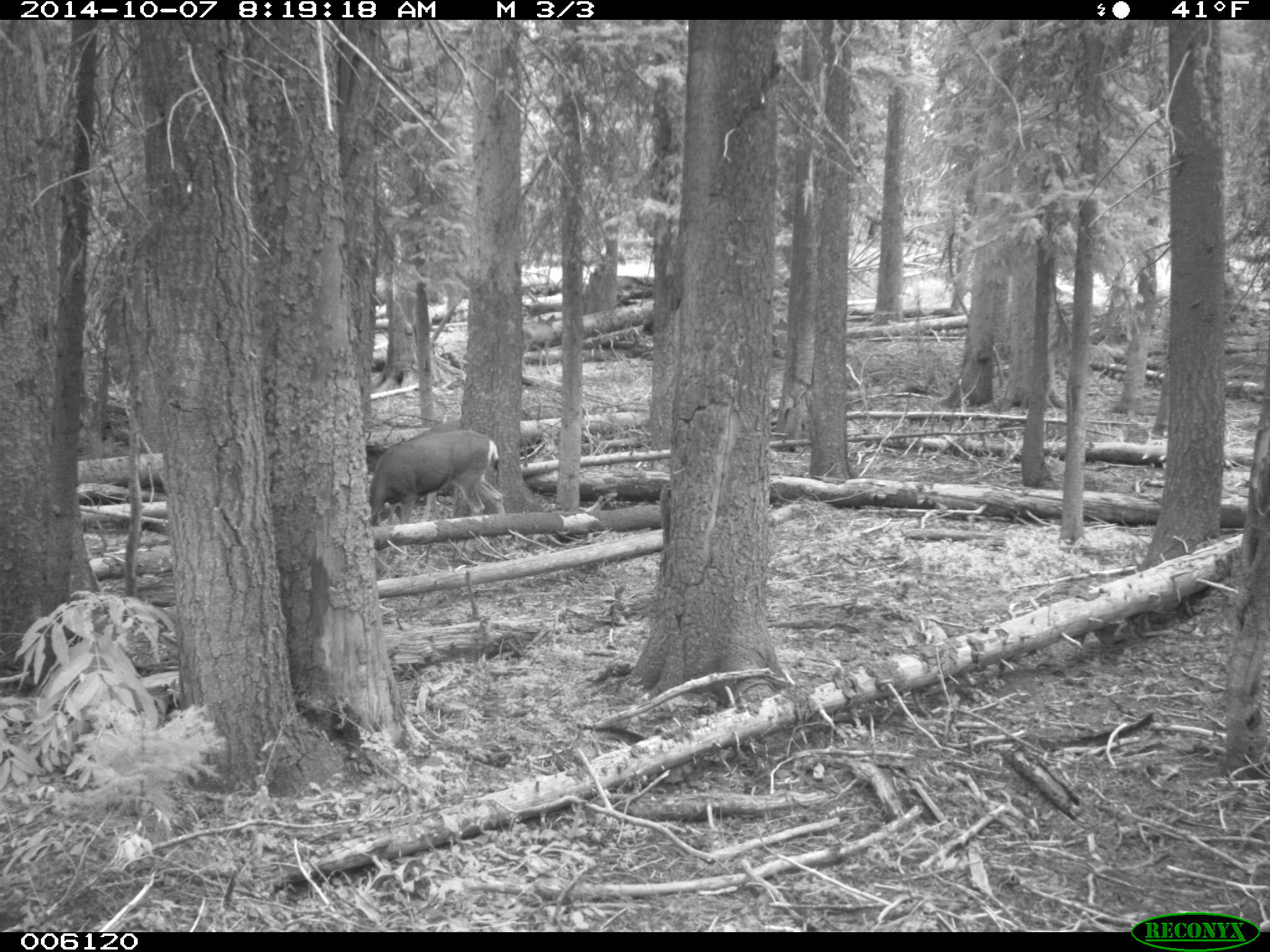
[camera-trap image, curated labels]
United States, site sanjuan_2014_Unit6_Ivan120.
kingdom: Animalia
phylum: Chordata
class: Mammalia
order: Artiodactyla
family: Cervidae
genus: Odocoileus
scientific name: Odocoileus hemionus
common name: mule deer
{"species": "Odocoileus hemionus (mule deer)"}